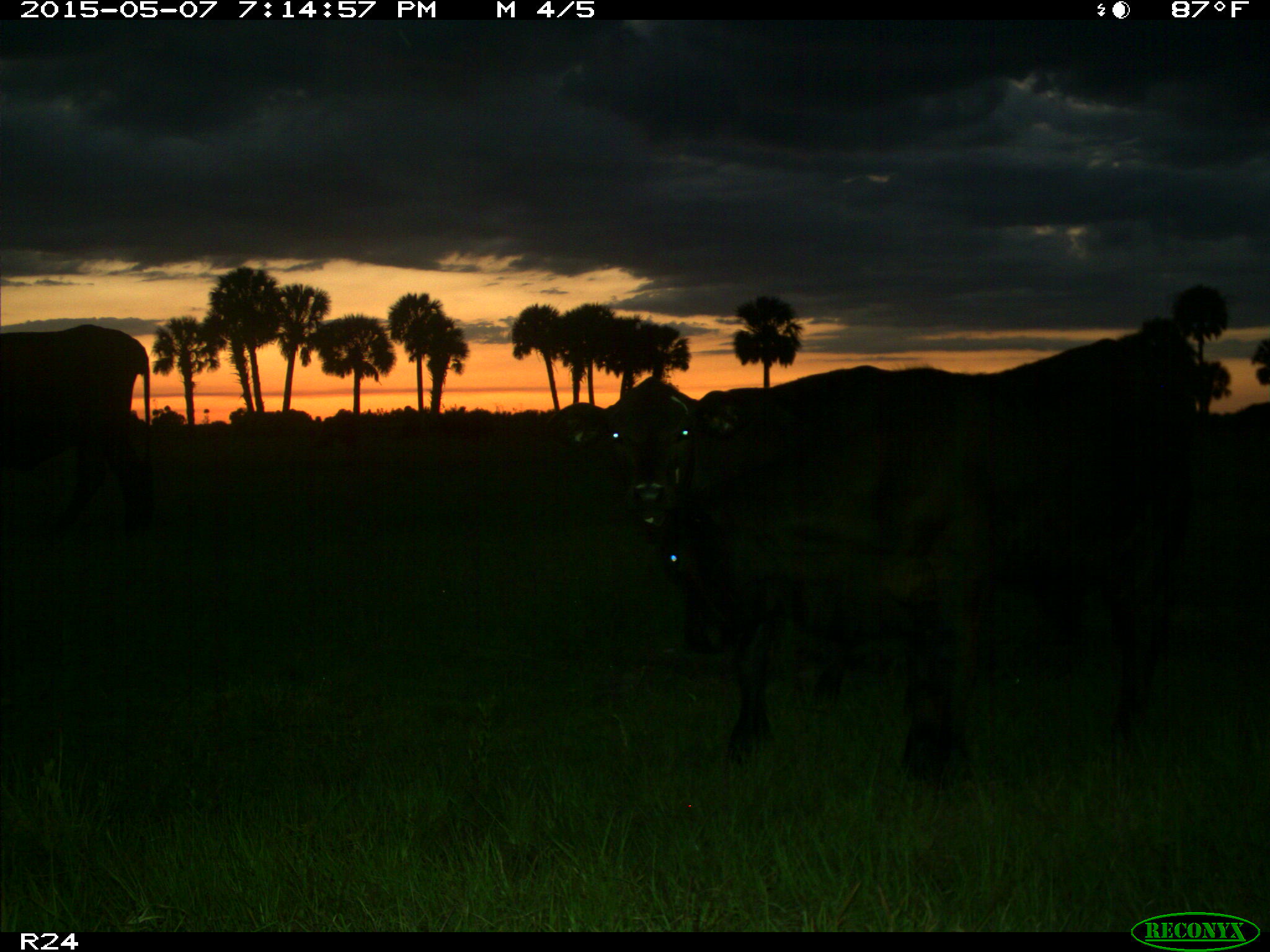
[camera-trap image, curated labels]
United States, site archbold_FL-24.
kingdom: Animalia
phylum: Chordata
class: Mammalia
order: Artiodactyla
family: Bovidae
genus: Bos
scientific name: Bos taurus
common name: domestic cow